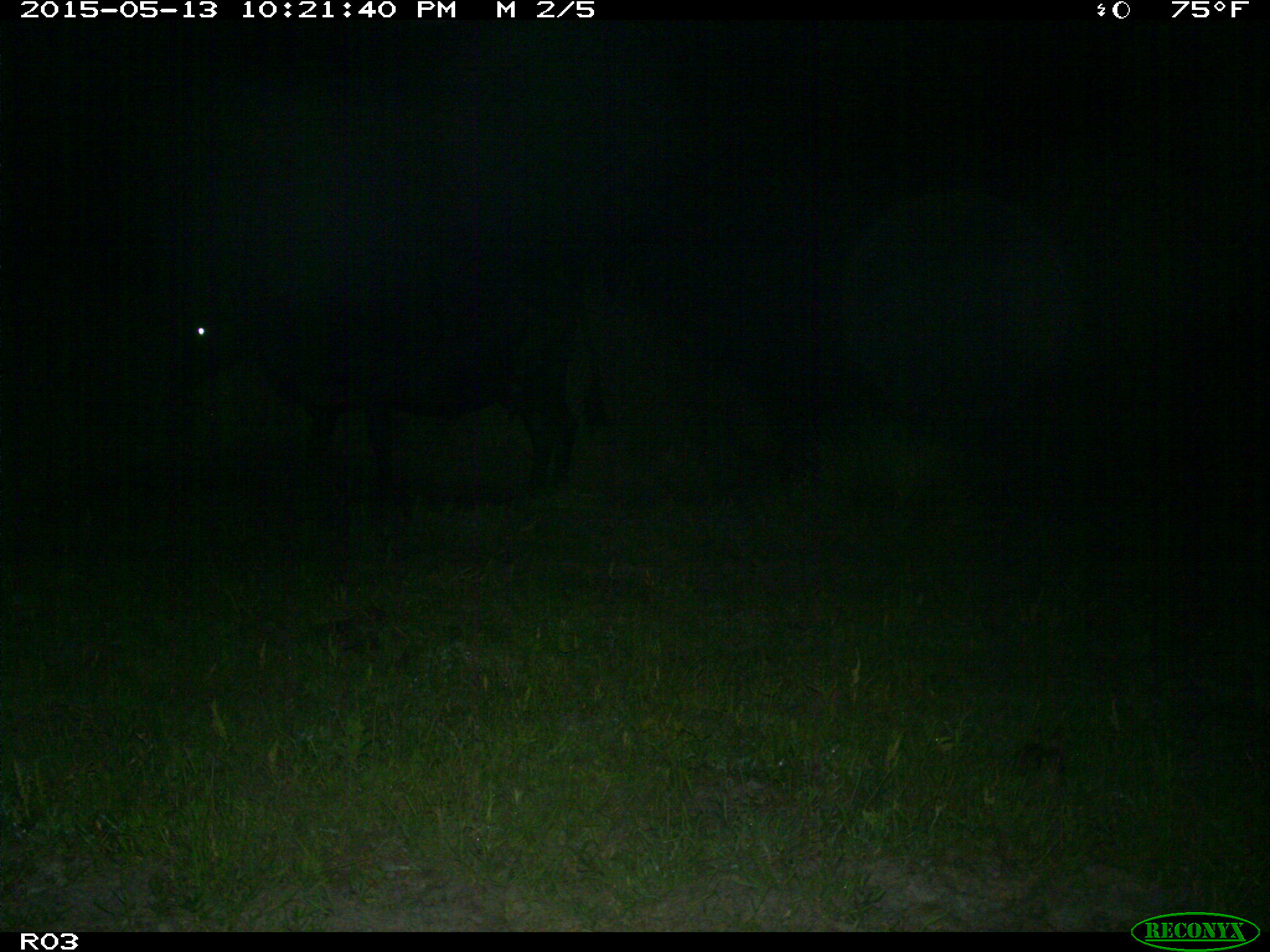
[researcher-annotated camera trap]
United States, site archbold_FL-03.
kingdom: Animalia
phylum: Chordata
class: Mammalia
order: Artiodactyla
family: Bovidae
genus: Bos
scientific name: Bos taurus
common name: domestic cow